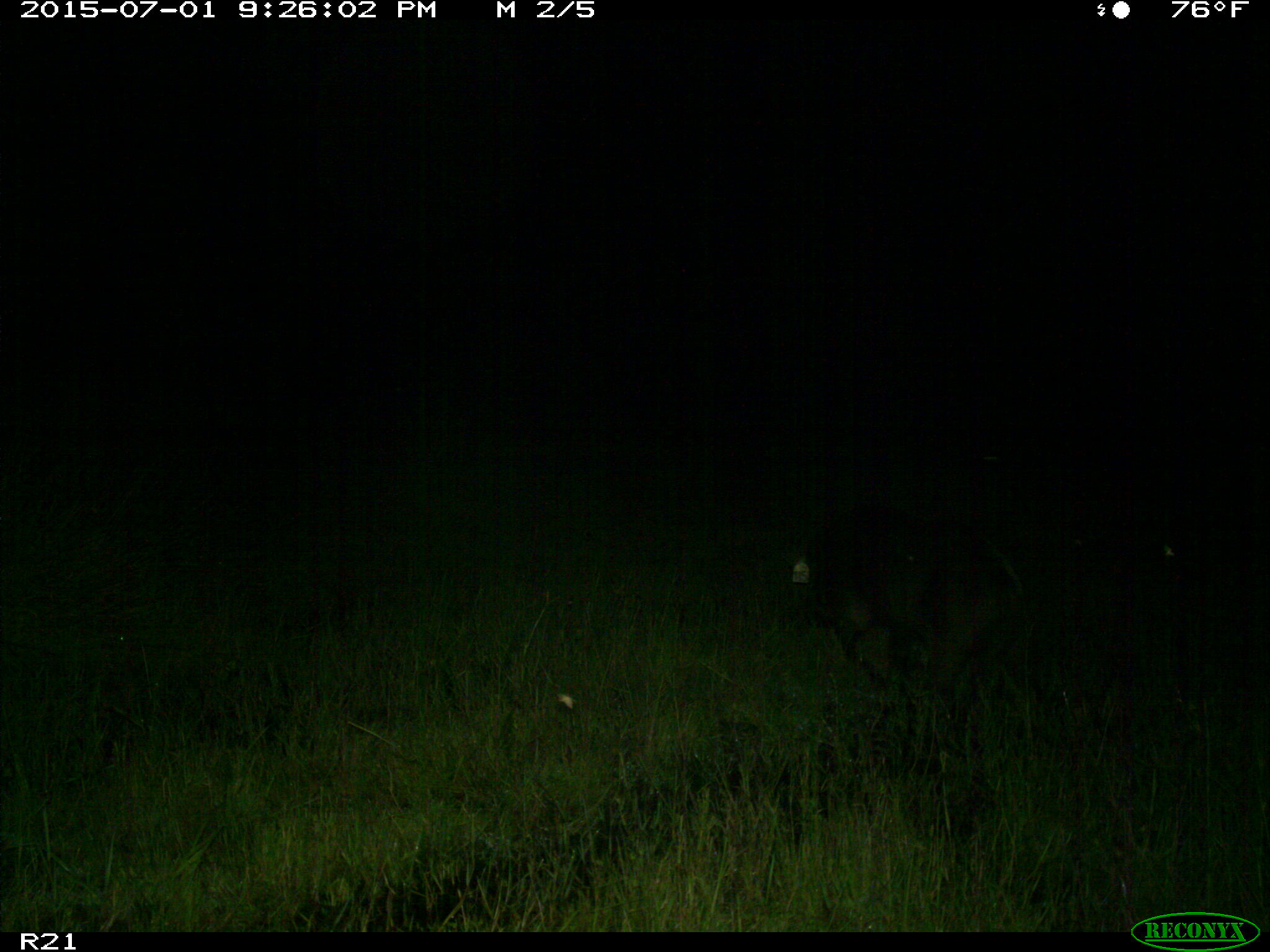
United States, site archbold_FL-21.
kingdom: Animalia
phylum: Chordata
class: Mammalia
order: Artiodactyla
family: Suidae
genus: Sus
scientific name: Sus scrofa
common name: wild boar